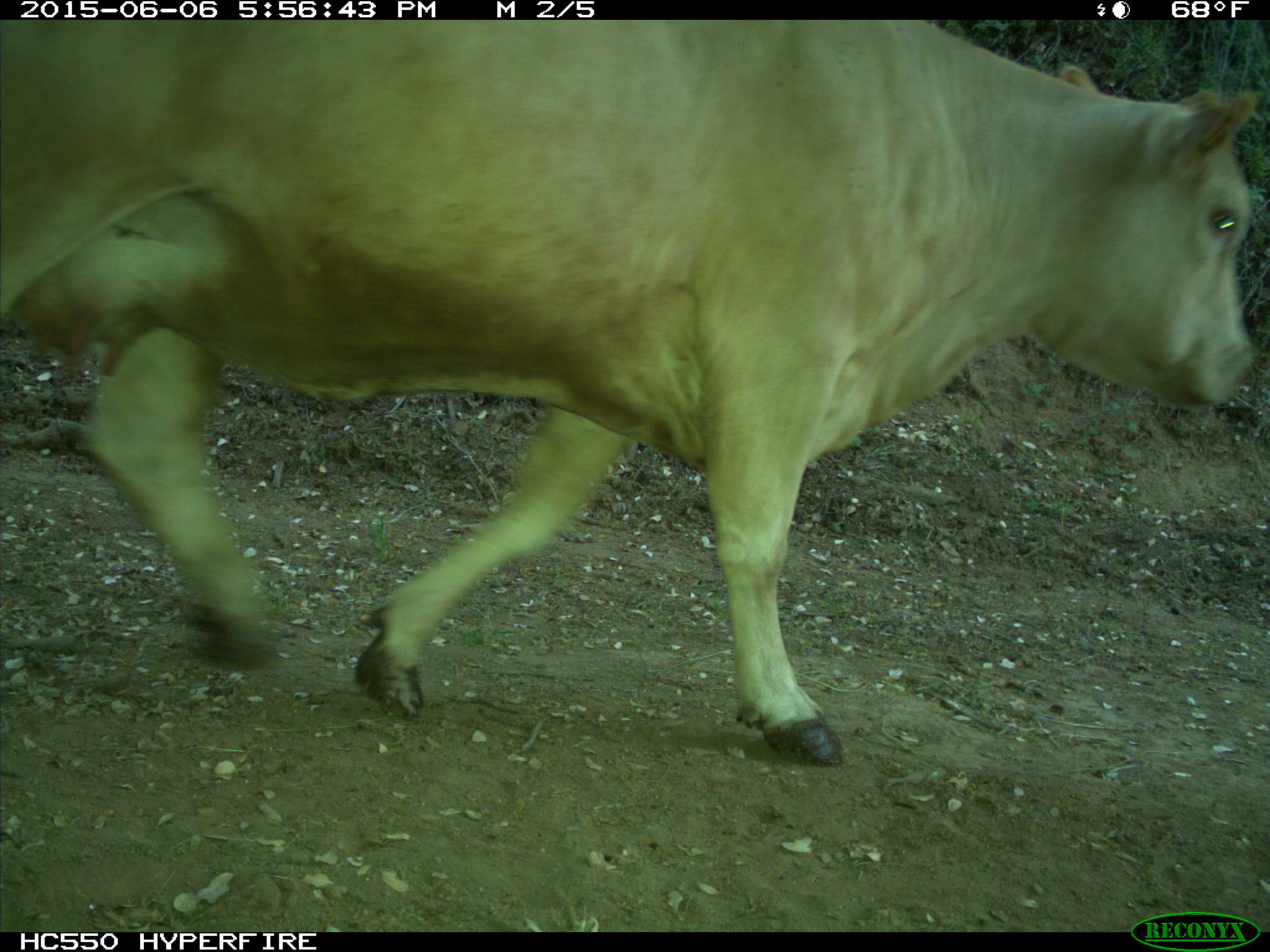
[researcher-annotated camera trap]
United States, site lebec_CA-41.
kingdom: Animalia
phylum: Chordata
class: Mammalia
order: Artiodactyla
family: Bovidae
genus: Bos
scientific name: Bos taurus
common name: domestic cow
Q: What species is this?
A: Bos taurus (domestic cow).